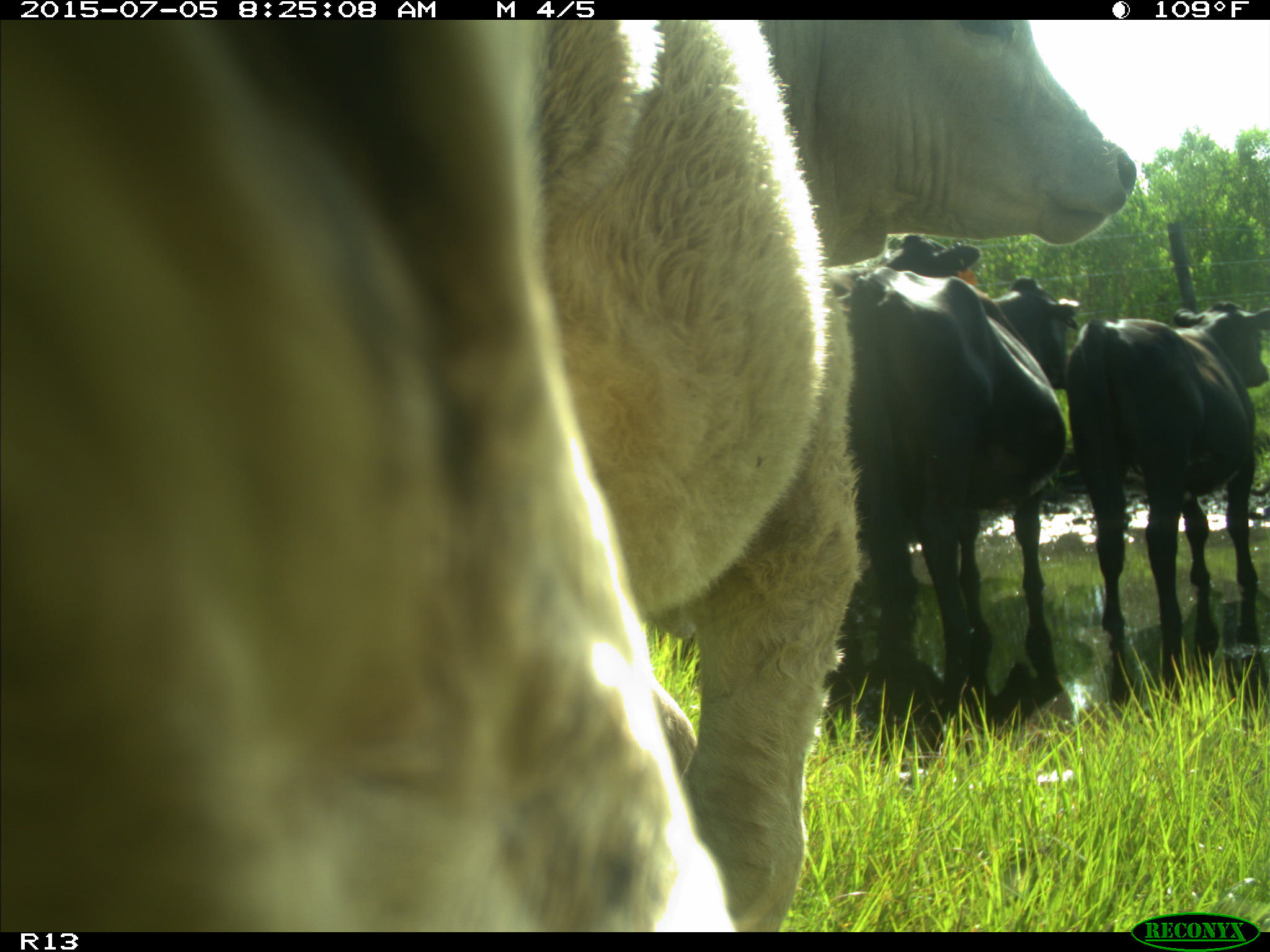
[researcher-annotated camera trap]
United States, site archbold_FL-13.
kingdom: Animalia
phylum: Chordata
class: Mammalia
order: Artiodactyla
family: Bovidae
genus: Bos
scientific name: Bos taurus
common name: domestic cow